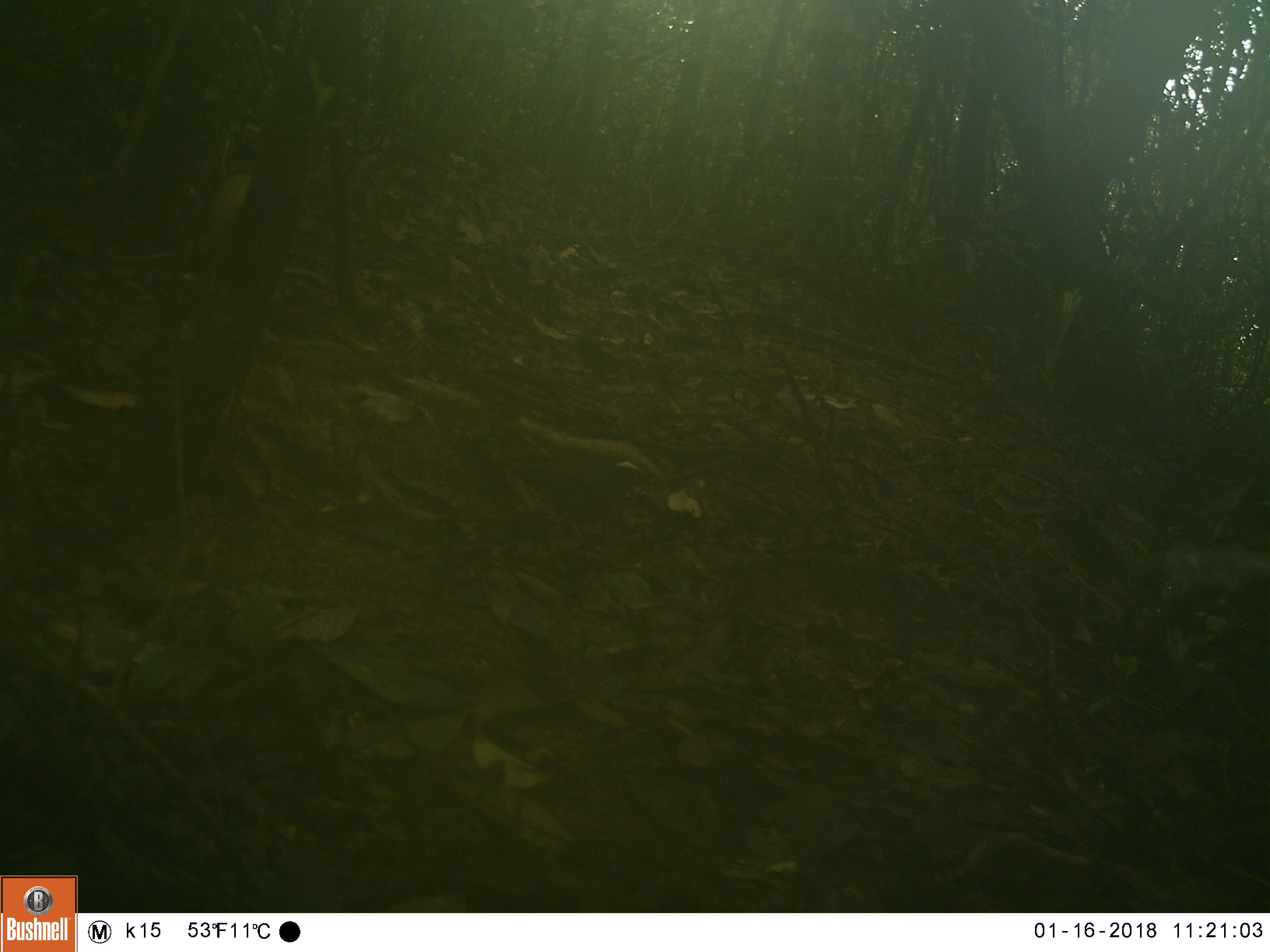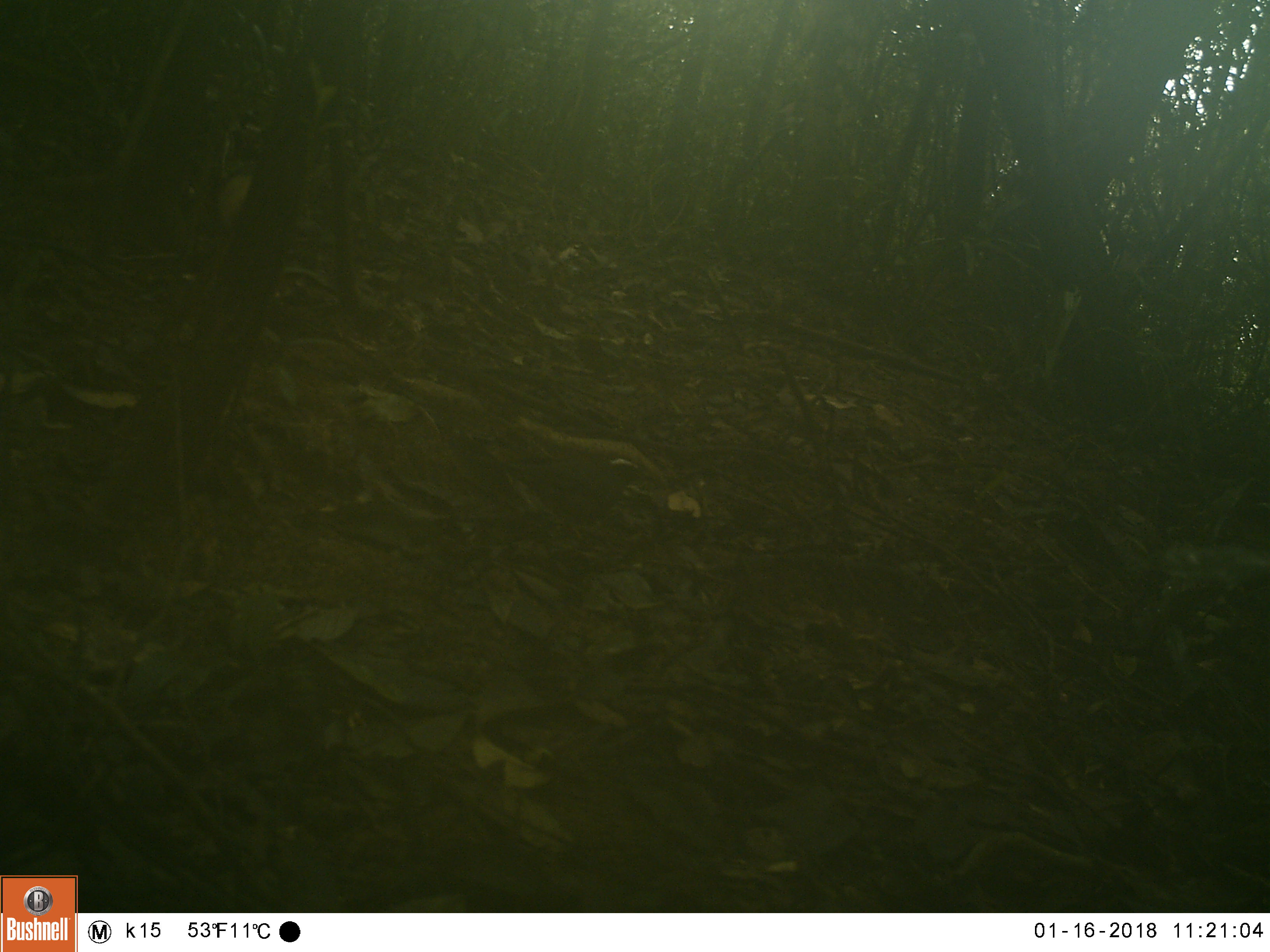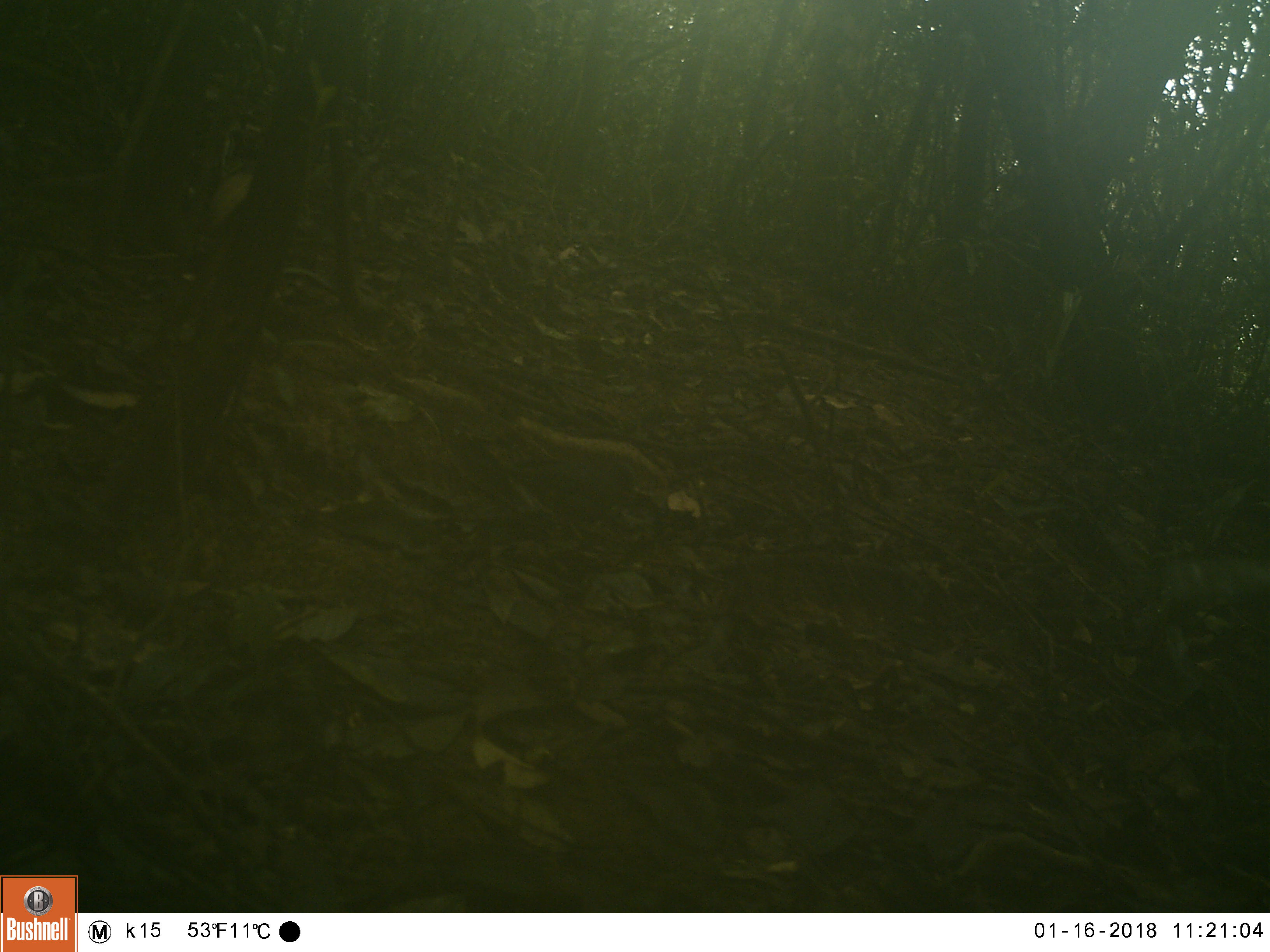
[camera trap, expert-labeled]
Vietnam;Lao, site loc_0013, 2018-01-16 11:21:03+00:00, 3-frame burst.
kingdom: Animalia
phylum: Chordata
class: Aves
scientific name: Aves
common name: bird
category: unidentified bird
Unidentified bird (bird) (Aves). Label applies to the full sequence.